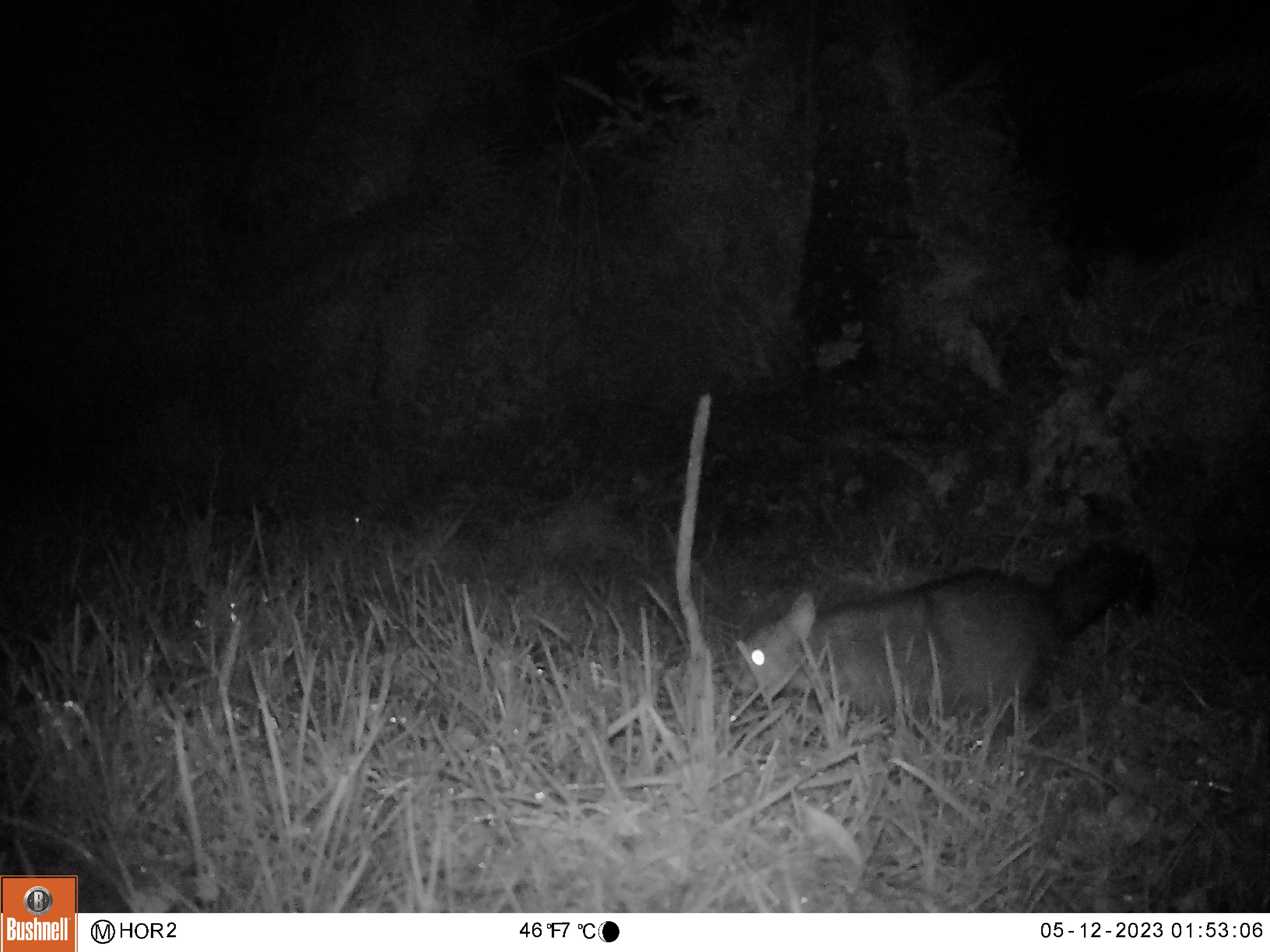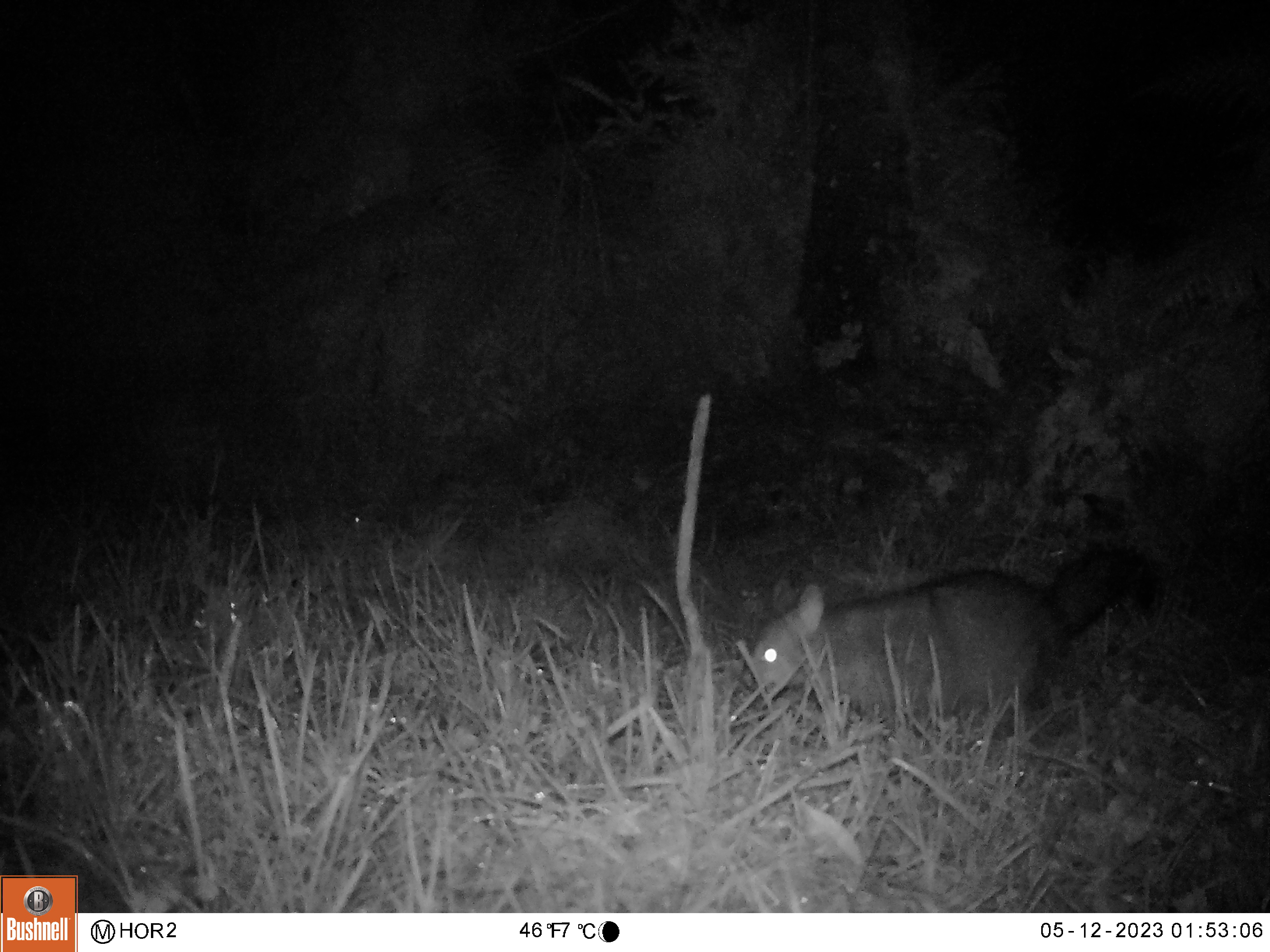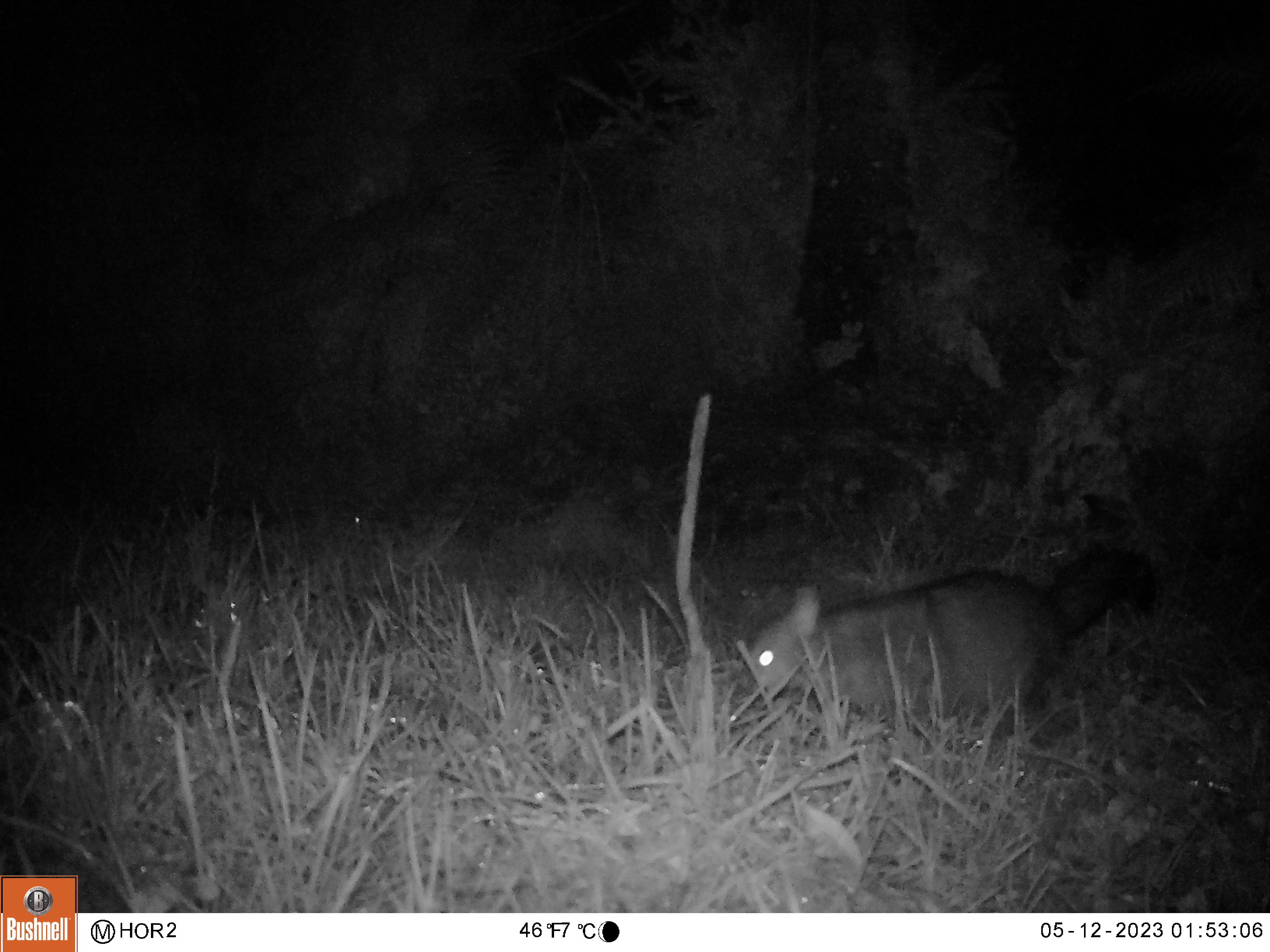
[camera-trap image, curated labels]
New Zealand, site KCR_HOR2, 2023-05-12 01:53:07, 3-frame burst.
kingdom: Animalia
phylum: Chordata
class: Mammalia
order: Diprotodontia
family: Phalangeridae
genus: Trichosurus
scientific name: Trichosurus vulpecula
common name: common brushtail possum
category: possum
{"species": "possum (common brushtail possum) (Trichosurus vulpecula)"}